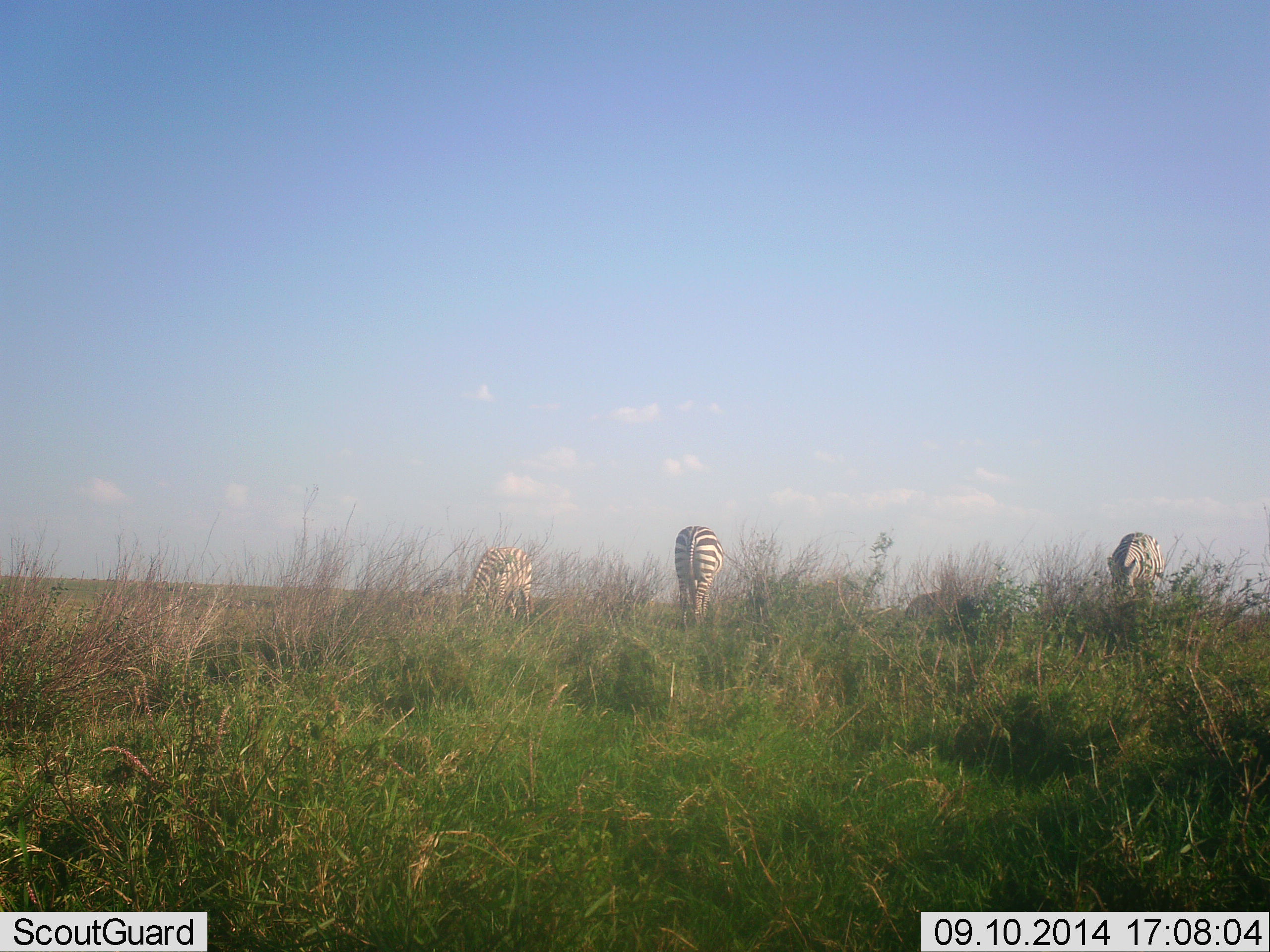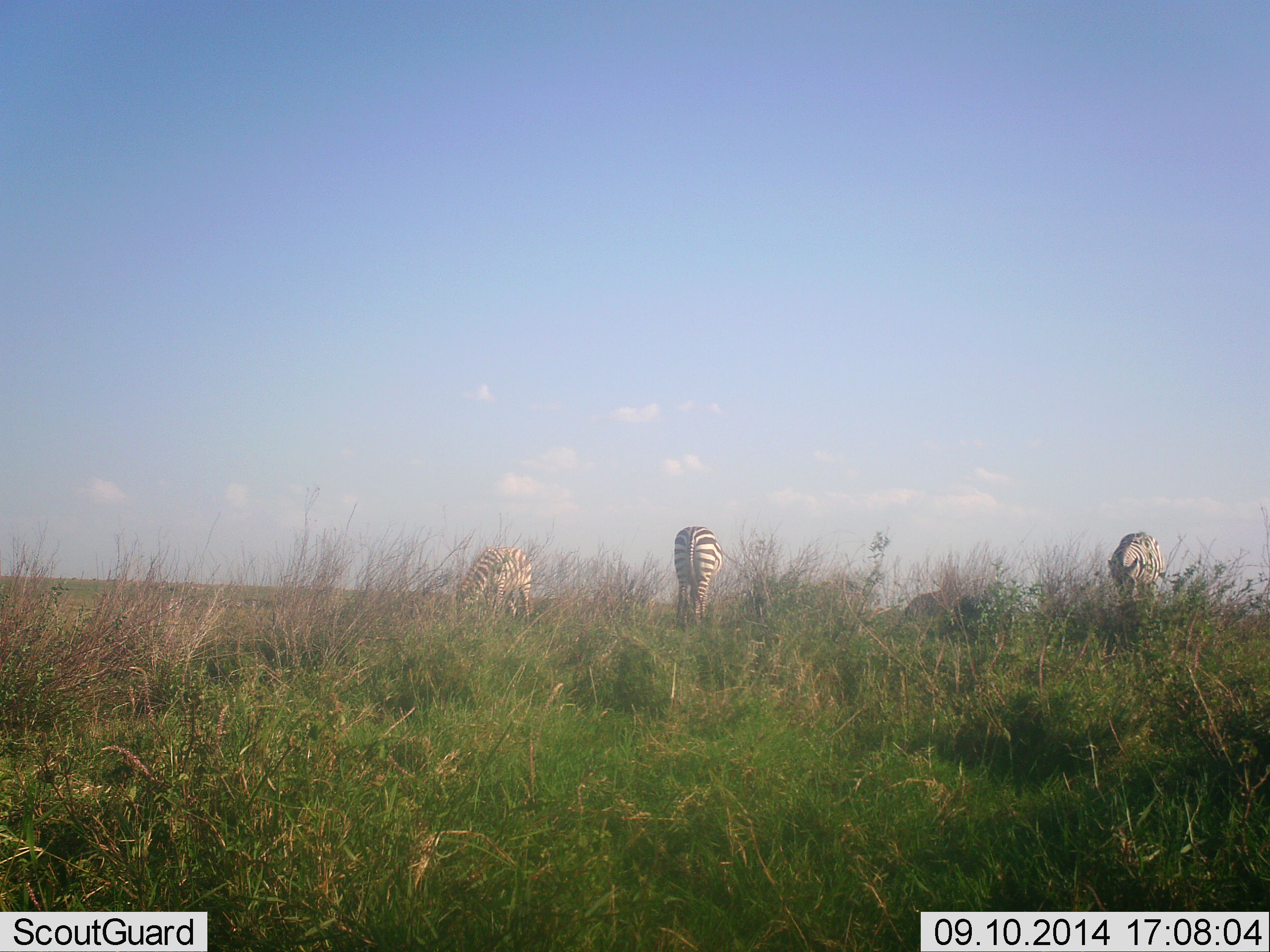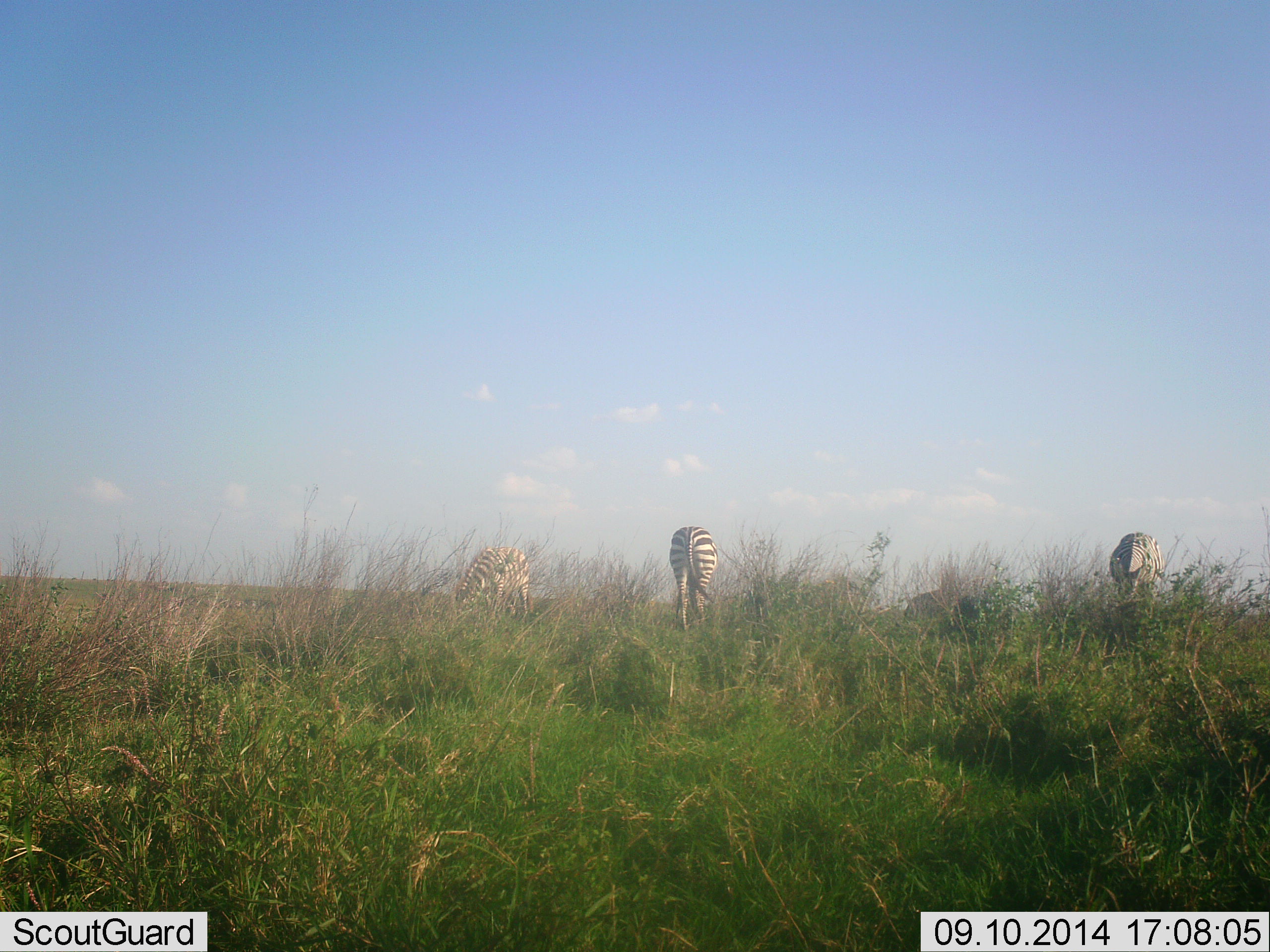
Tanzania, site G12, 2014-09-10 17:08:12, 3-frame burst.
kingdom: Animalia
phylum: Chordata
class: Mammalia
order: Perissodactyla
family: Equidae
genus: Equus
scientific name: Equus quagga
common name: plains zebra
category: zebra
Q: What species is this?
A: Zebra (plains zebra) (Equus quagga).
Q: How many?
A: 3.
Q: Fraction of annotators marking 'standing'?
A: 60%.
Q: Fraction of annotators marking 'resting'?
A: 0%.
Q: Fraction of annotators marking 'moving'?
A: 0%.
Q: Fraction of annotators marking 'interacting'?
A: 0%.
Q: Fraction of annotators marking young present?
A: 0%.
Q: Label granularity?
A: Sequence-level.